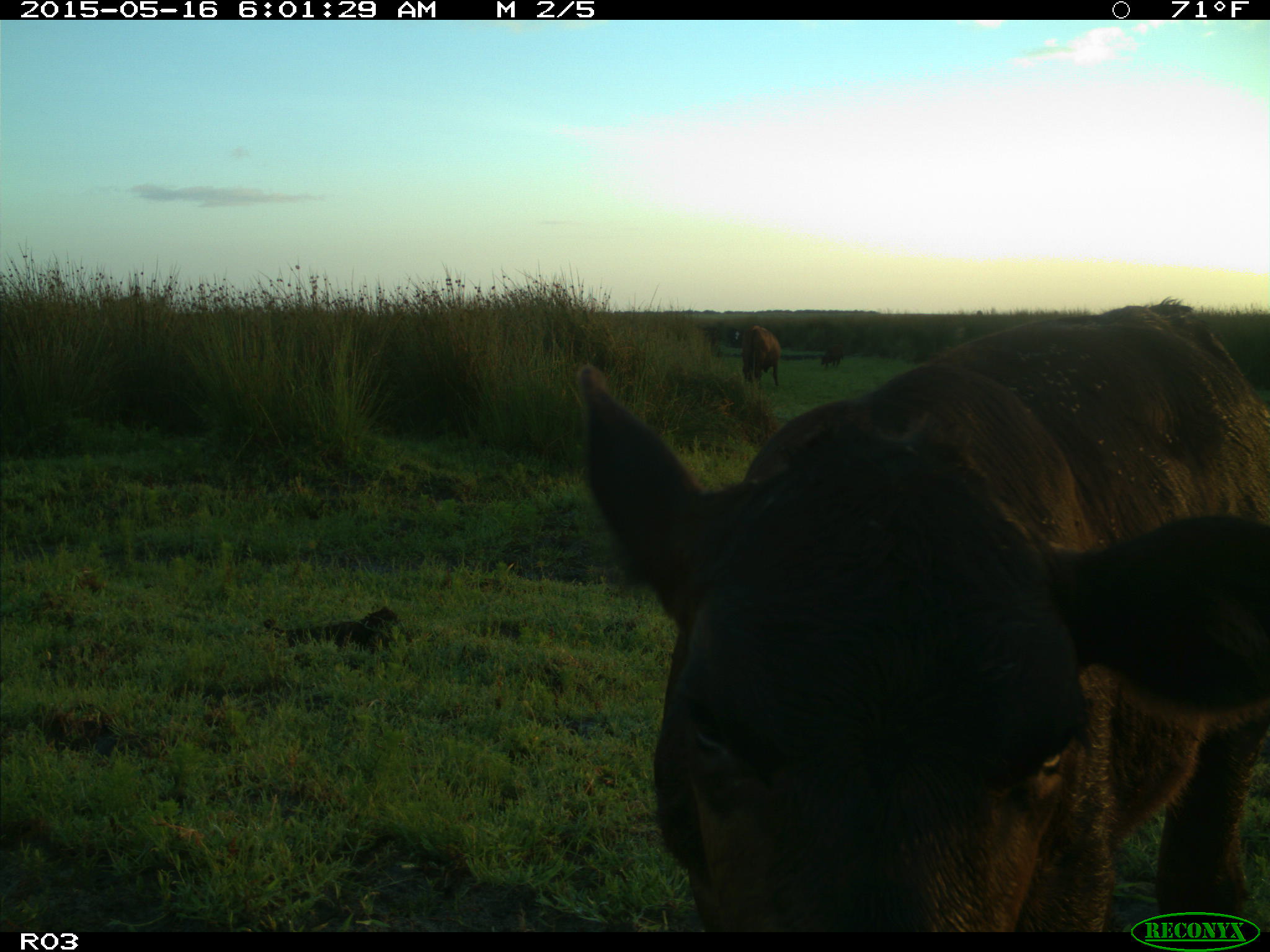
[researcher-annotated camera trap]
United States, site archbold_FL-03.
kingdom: Animalia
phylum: Chordata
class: Mammalia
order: Artiodactyla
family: Bovidae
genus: Bos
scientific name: Bos taurus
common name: domestic cow